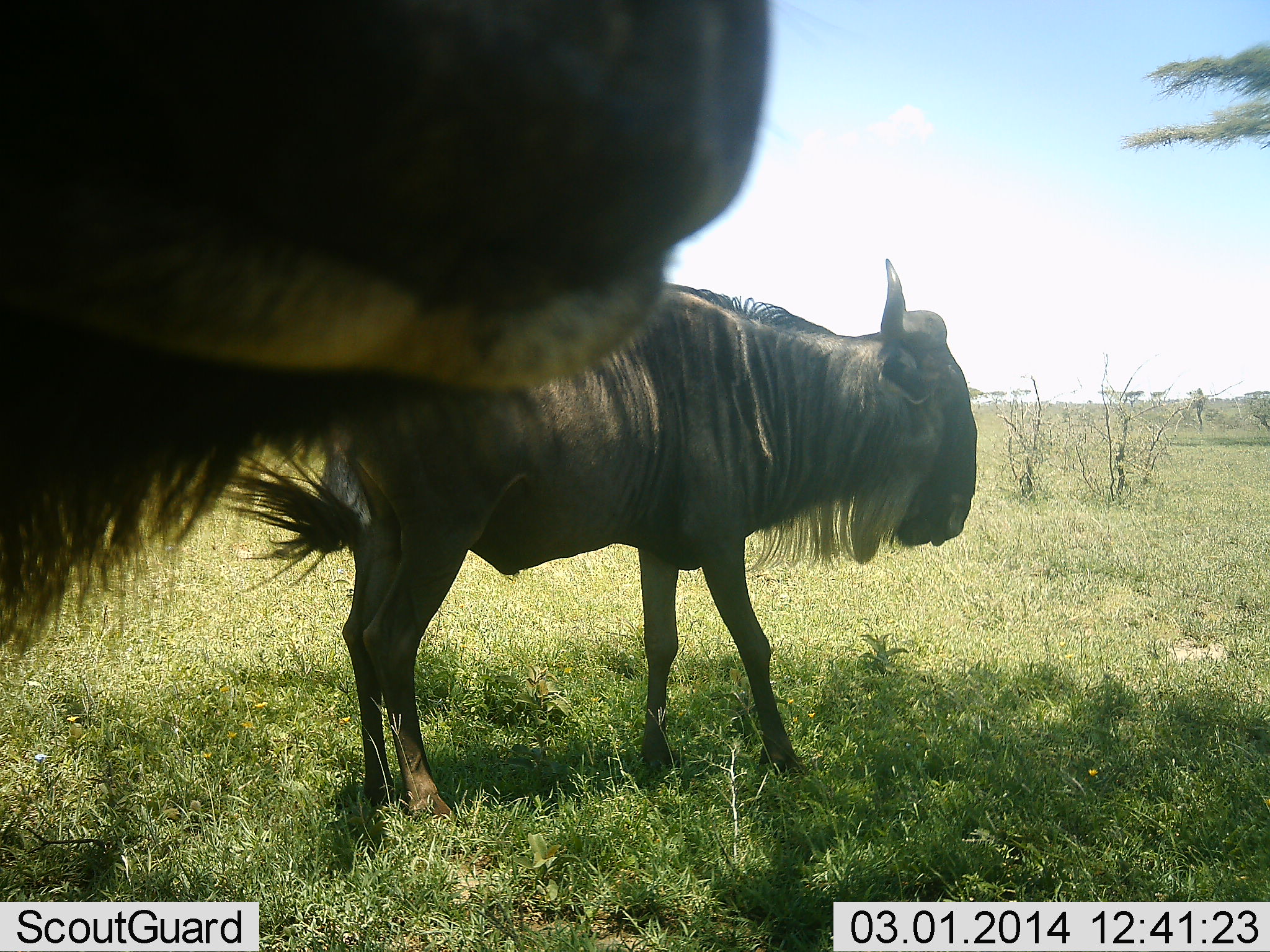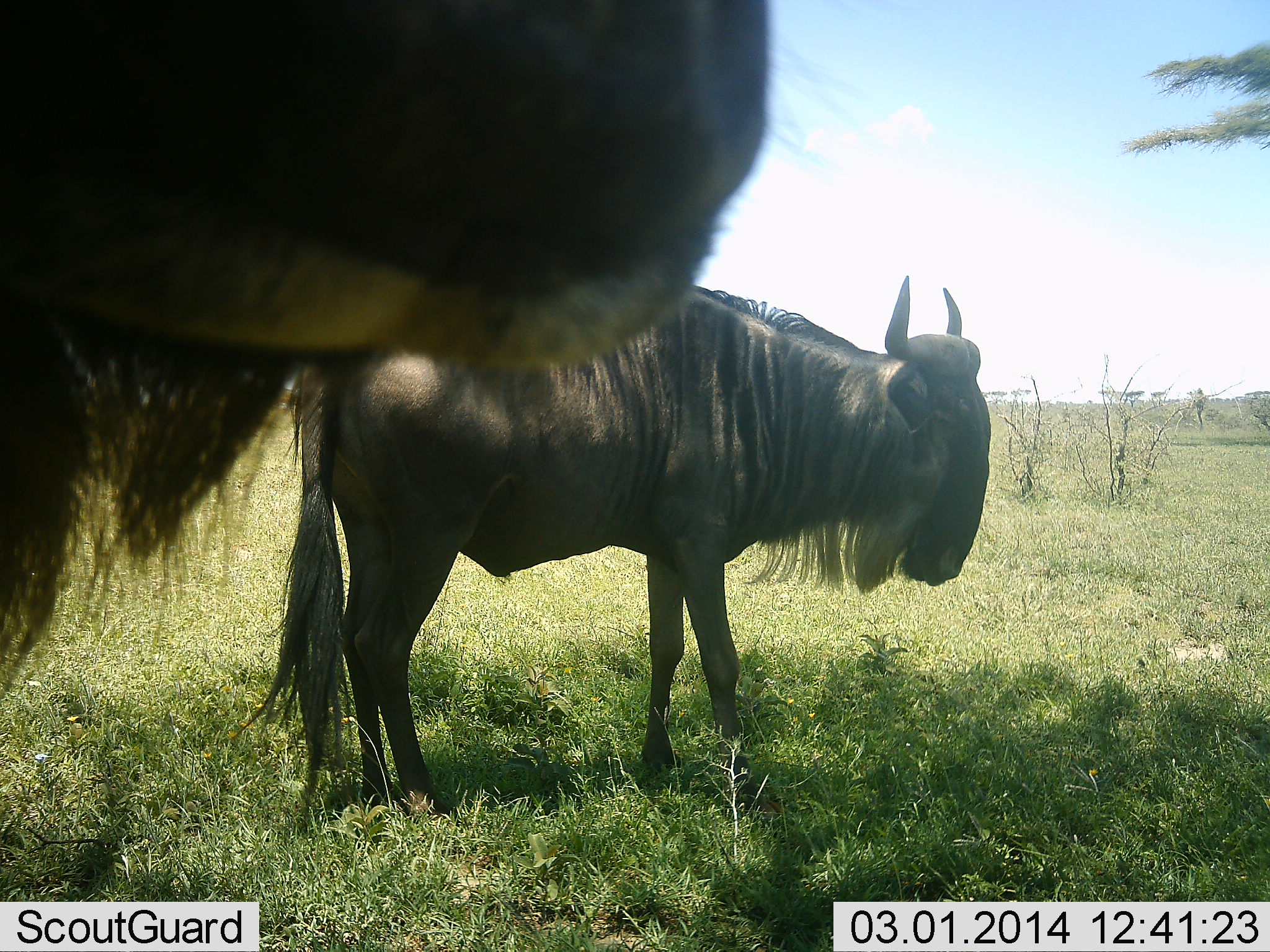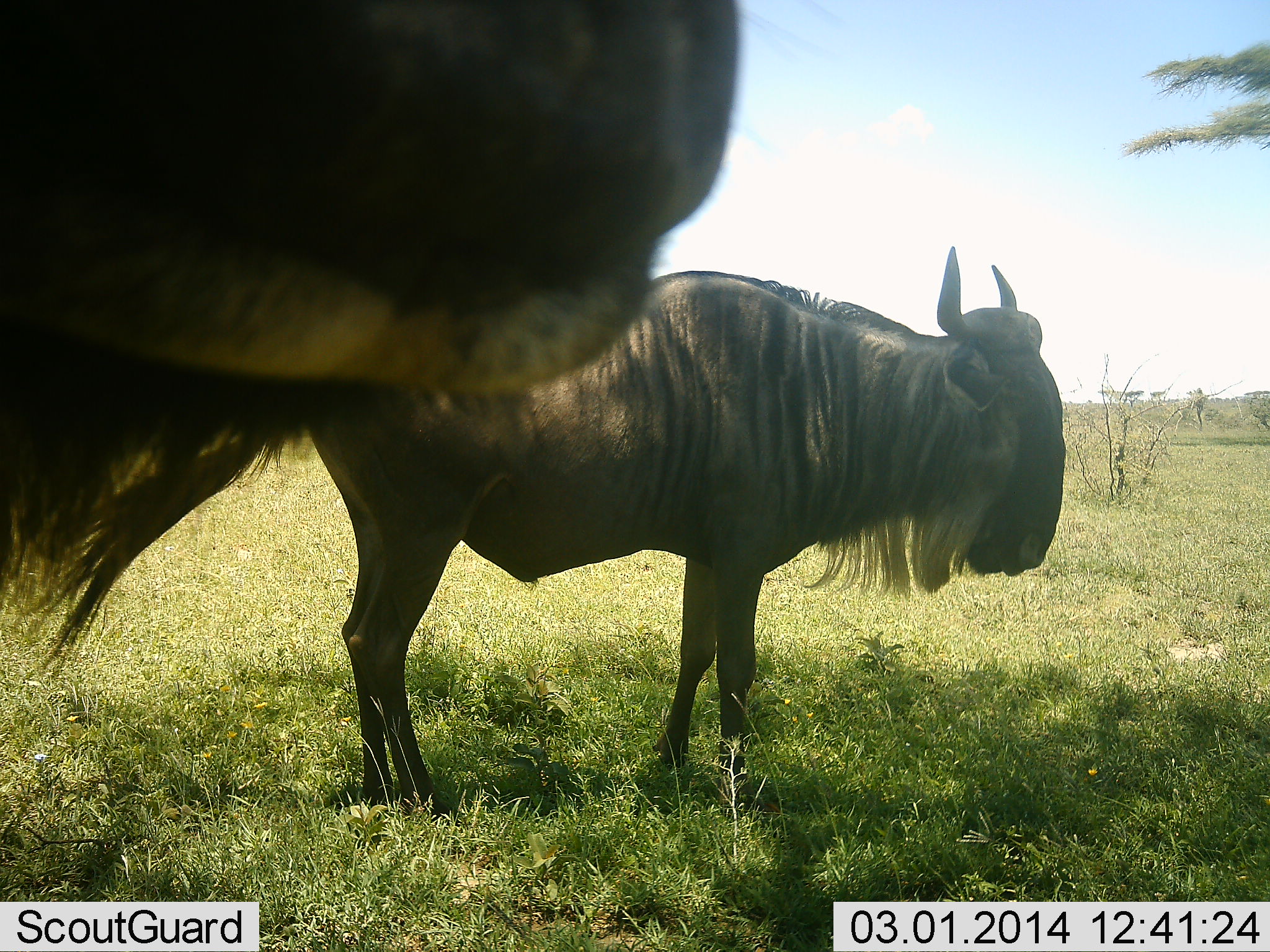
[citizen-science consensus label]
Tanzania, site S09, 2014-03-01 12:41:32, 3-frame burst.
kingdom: Animalia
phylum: Chordata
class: Mammalia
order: Artiodactyla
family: Bovidae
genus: Connochaetes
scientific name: Connochaetes taurinus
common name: blue wildebeest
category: wildebeest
Wildebeest (blue wildebeest) (Connochaetes taurinus), count 2. Behavior (volunteer vote fractions): standing 90%, resting 0%, moving 10%, interacting 10%. Young present (vote fraction): 0%. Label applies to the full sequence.